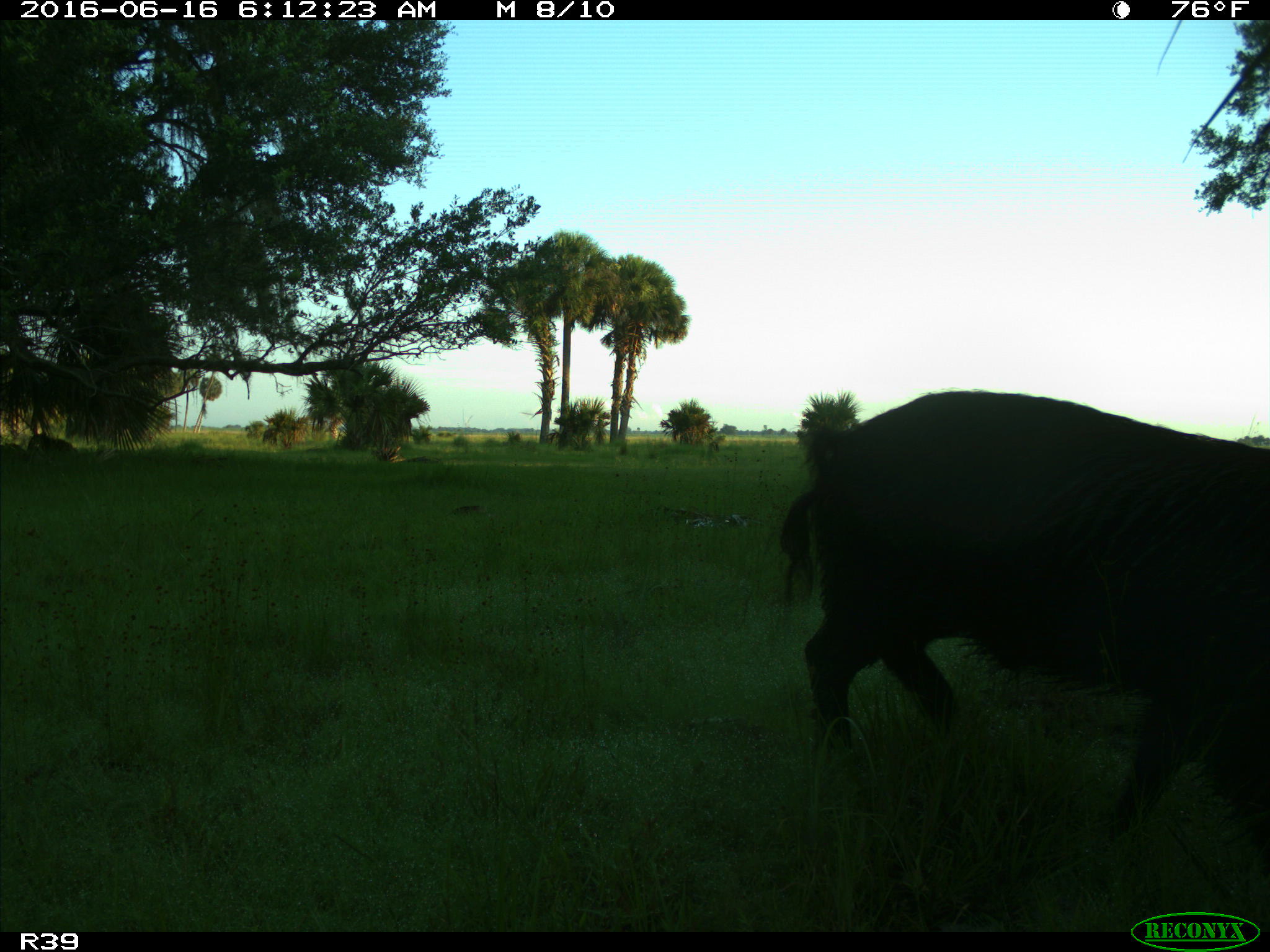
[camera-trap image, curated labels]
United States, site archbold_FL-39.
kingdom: Animalia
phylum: Chordata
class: Mammalia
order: Artiodactyla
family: Suidae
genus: Sus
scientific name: Sus scrofa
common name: wild boar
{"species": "Sus scrofa (wild boar)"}